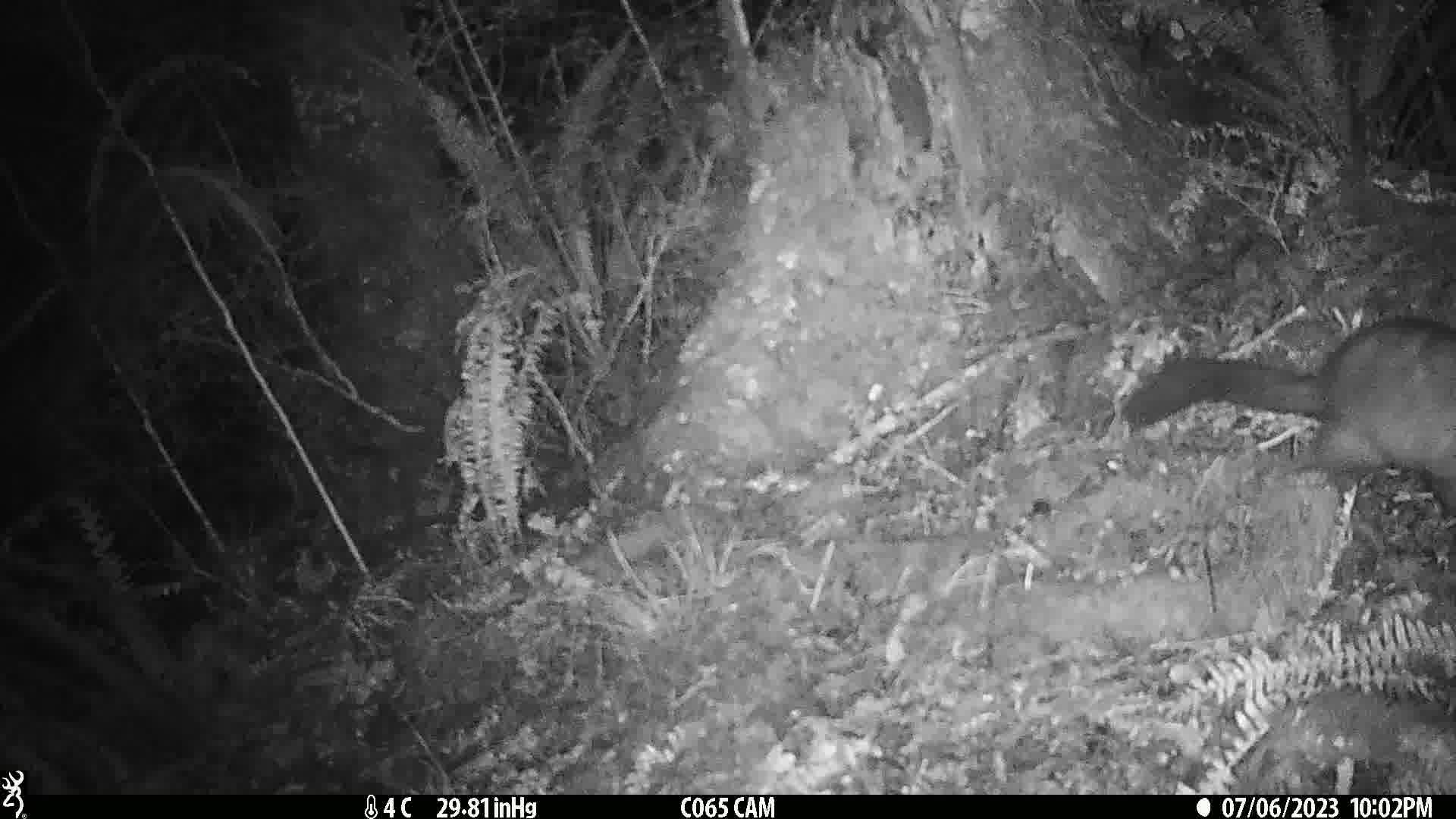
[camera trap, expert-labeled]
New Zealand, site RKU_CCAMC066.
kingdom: Animalia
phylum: Chordata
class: Mammalia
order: Diprotodontia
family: Phalangeridae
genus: Trichosurus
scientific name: Trichosurus vulpecula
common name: common brushtail possum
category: possum